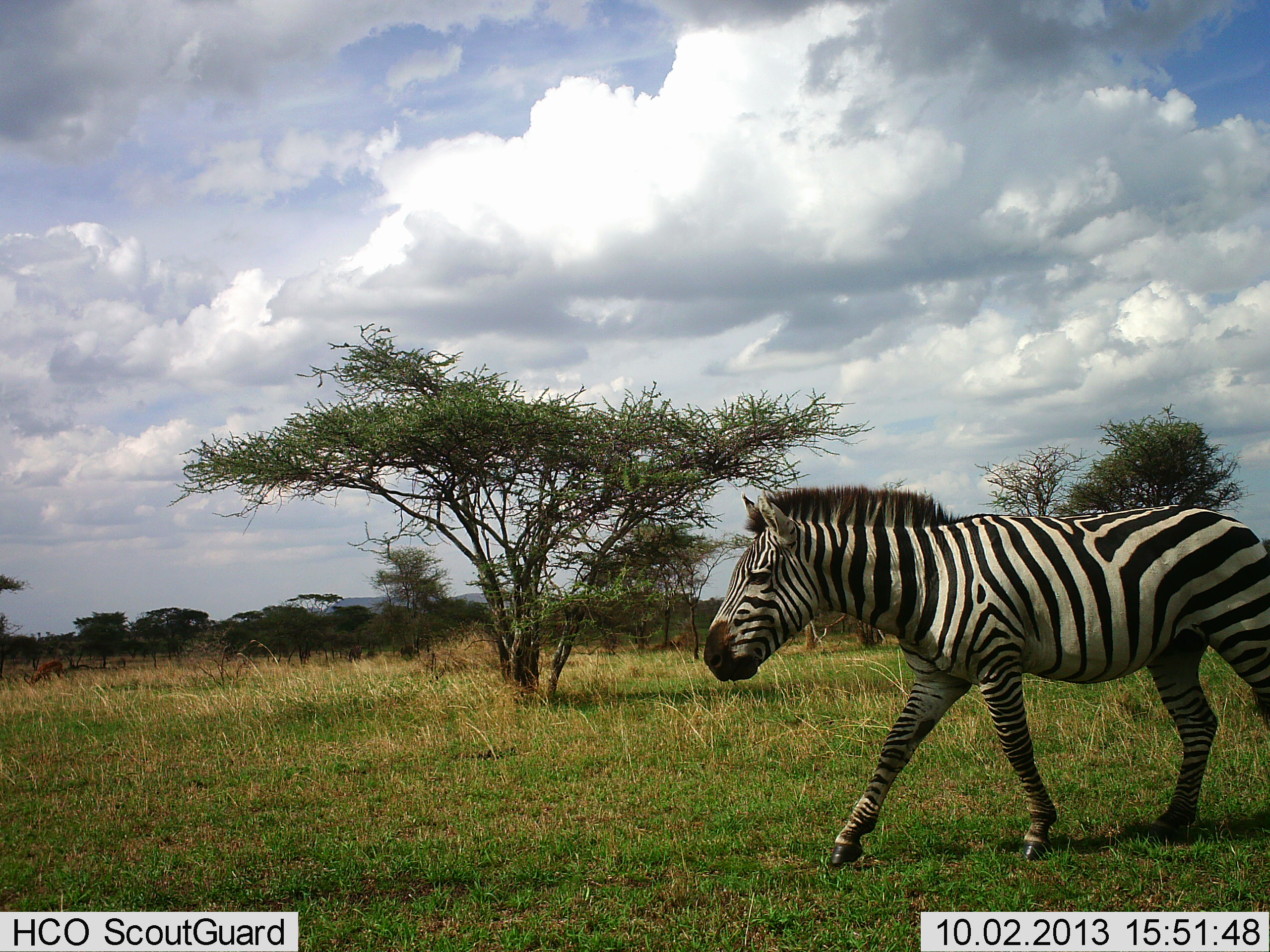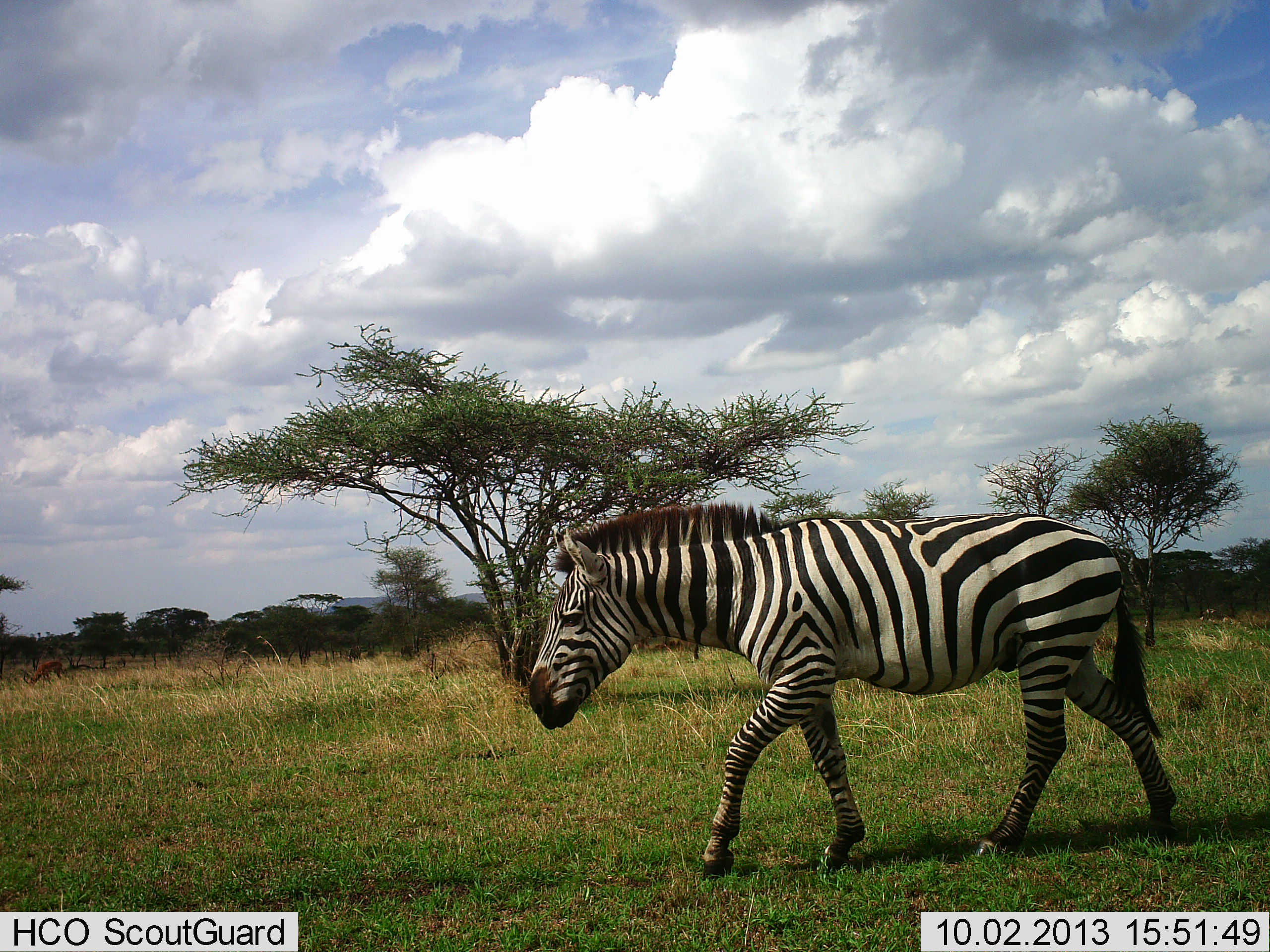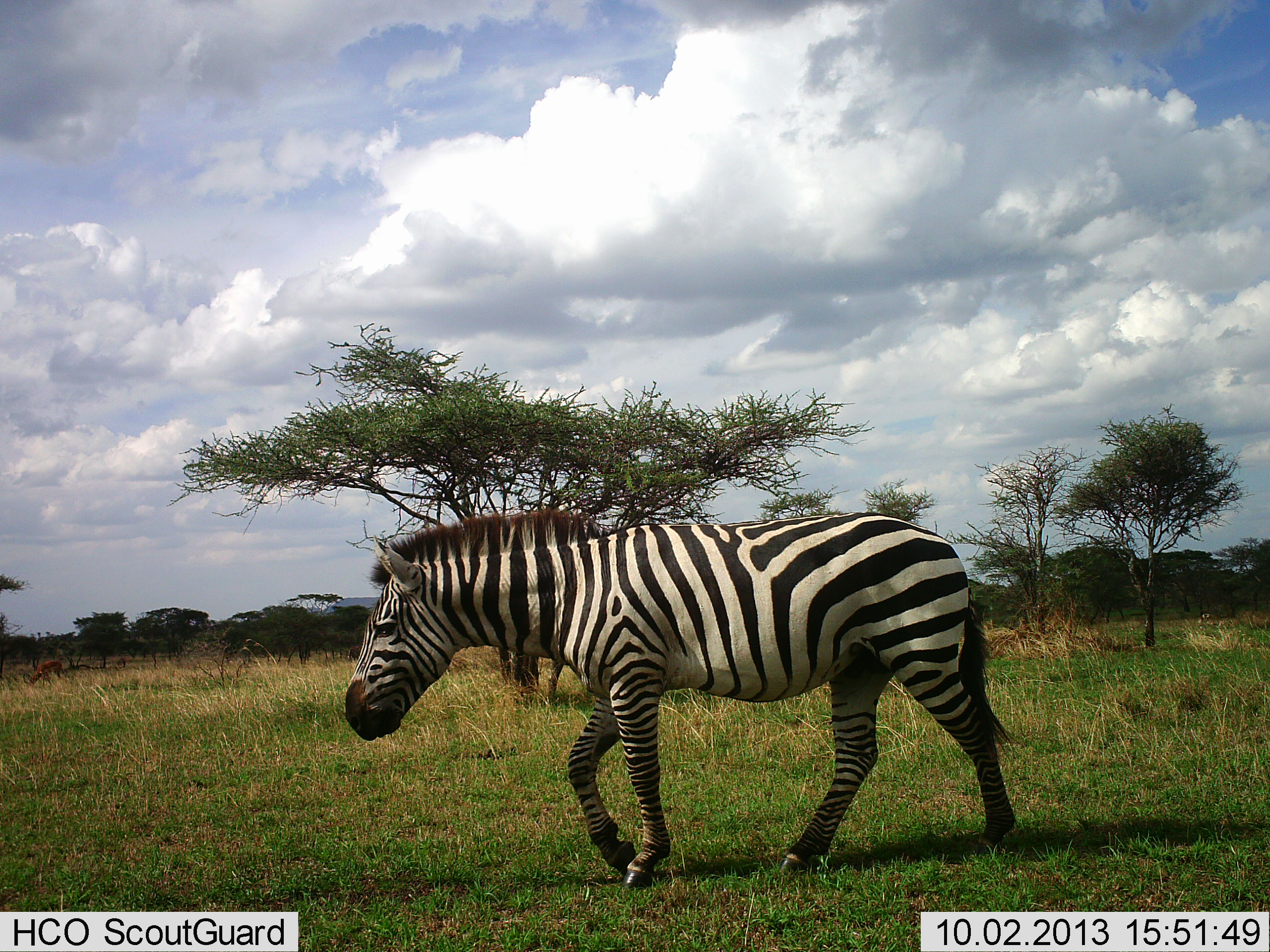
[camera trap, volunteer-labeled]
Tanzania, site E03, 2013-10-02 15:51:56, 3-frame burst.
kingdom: Animalia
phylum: Chordata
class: Mammalia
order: Perissodactyla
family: Equidae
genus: Equus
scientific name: Equus quagga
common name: plains zebra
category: zebra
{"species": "zebra (plains zebra) (Equus quagga)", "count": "1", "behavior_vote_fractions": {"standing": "0%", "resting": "0%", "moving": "100%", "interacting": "0%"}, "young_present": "0%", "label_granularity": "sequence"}